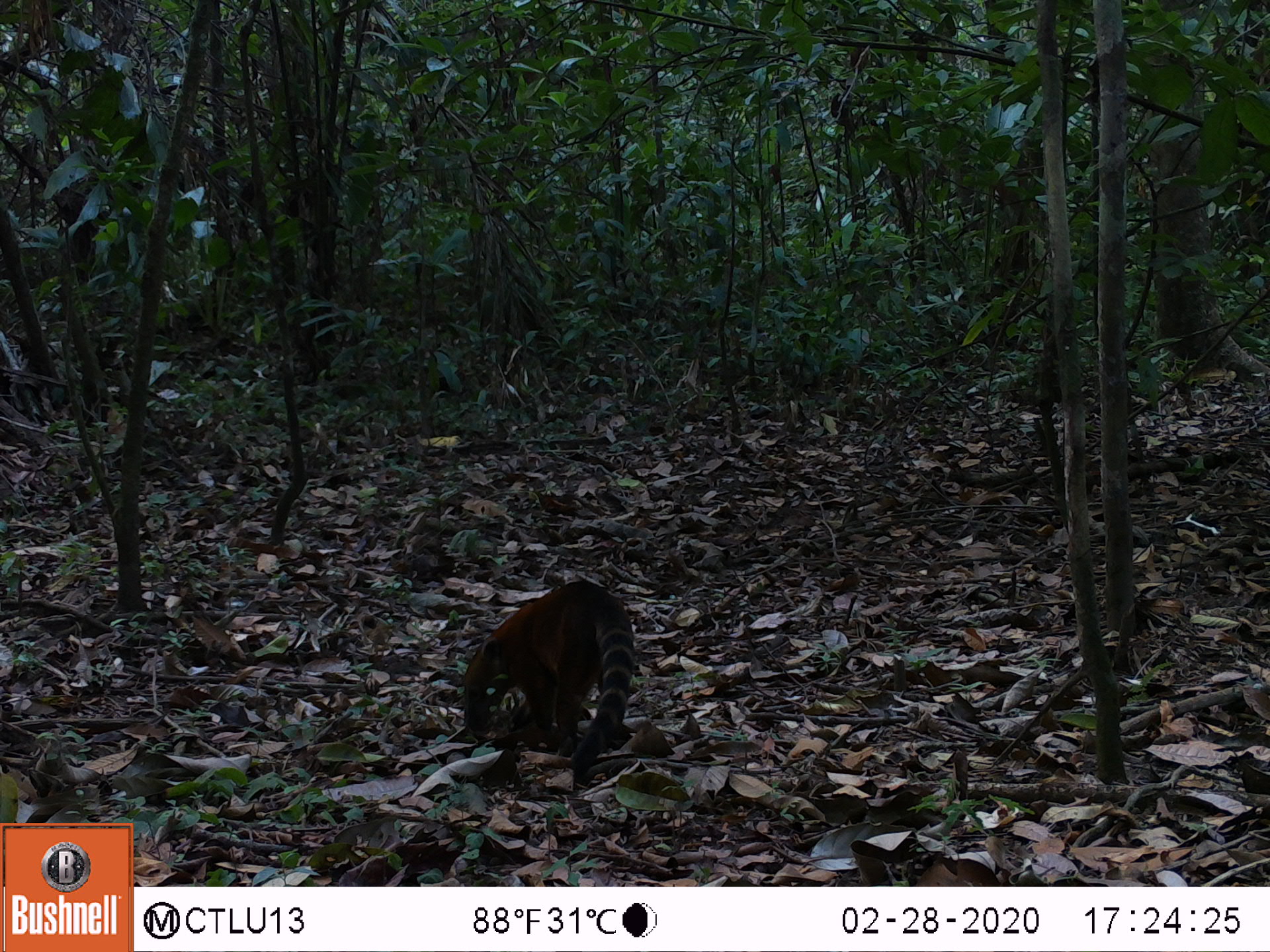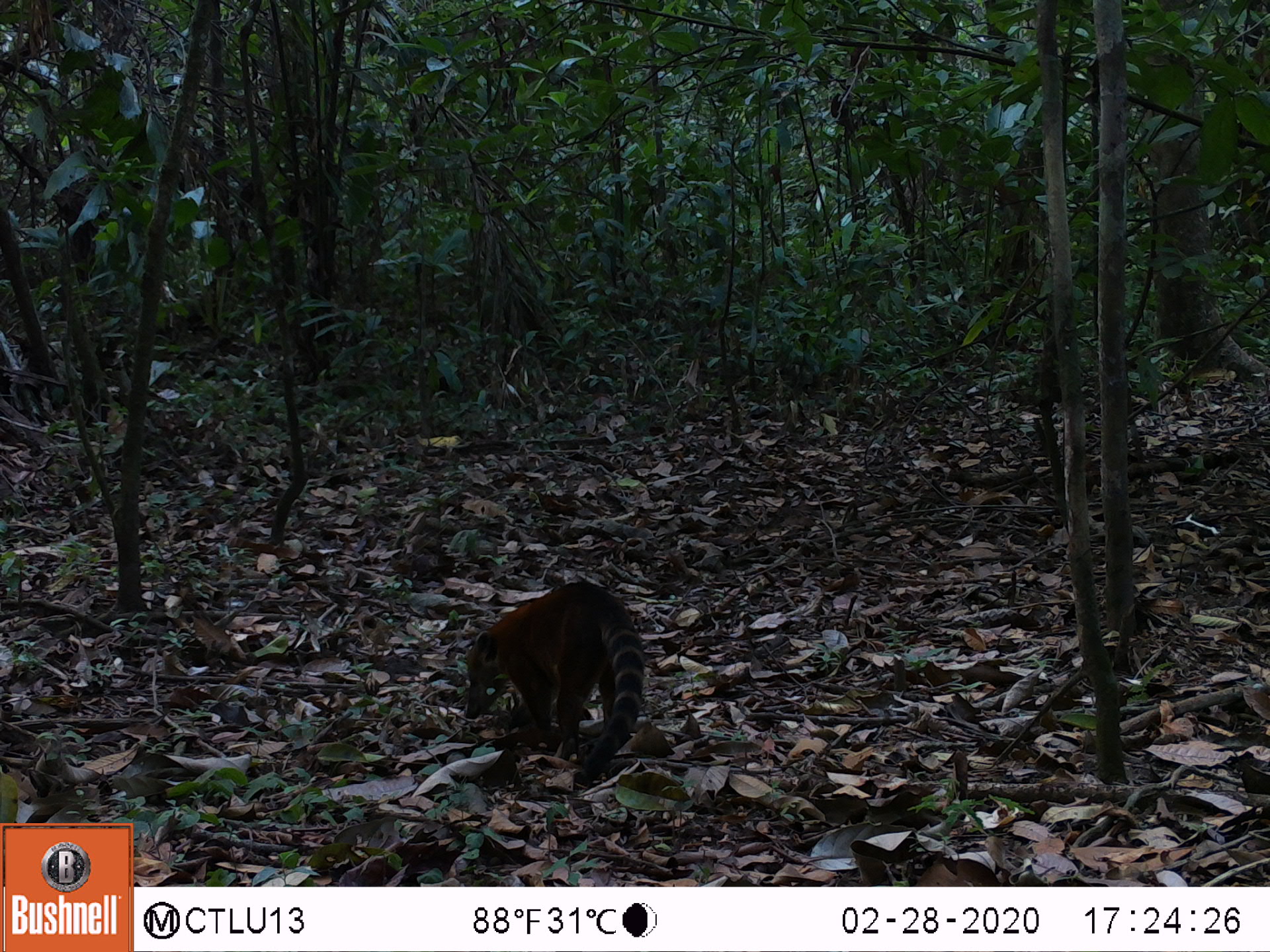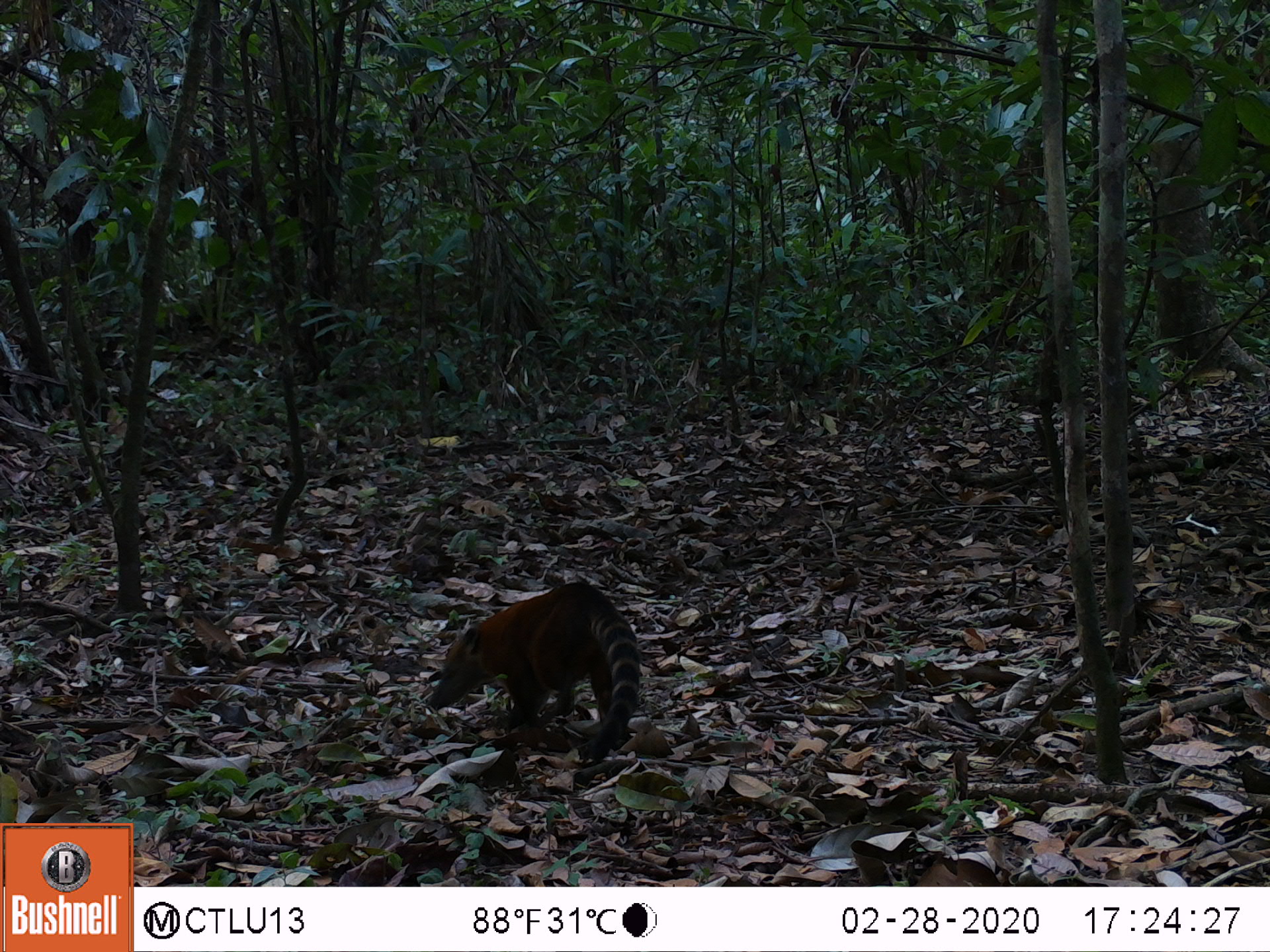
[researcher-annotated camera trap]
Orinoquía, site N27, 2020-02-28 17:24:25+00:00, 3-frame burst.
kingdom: Animalia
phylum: Chordata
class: Mammalia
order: Carnivora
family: Procyonidae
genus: Nasua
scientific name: Nasua nasua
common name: south american coati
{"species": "south american coati (Nasua nasua)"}